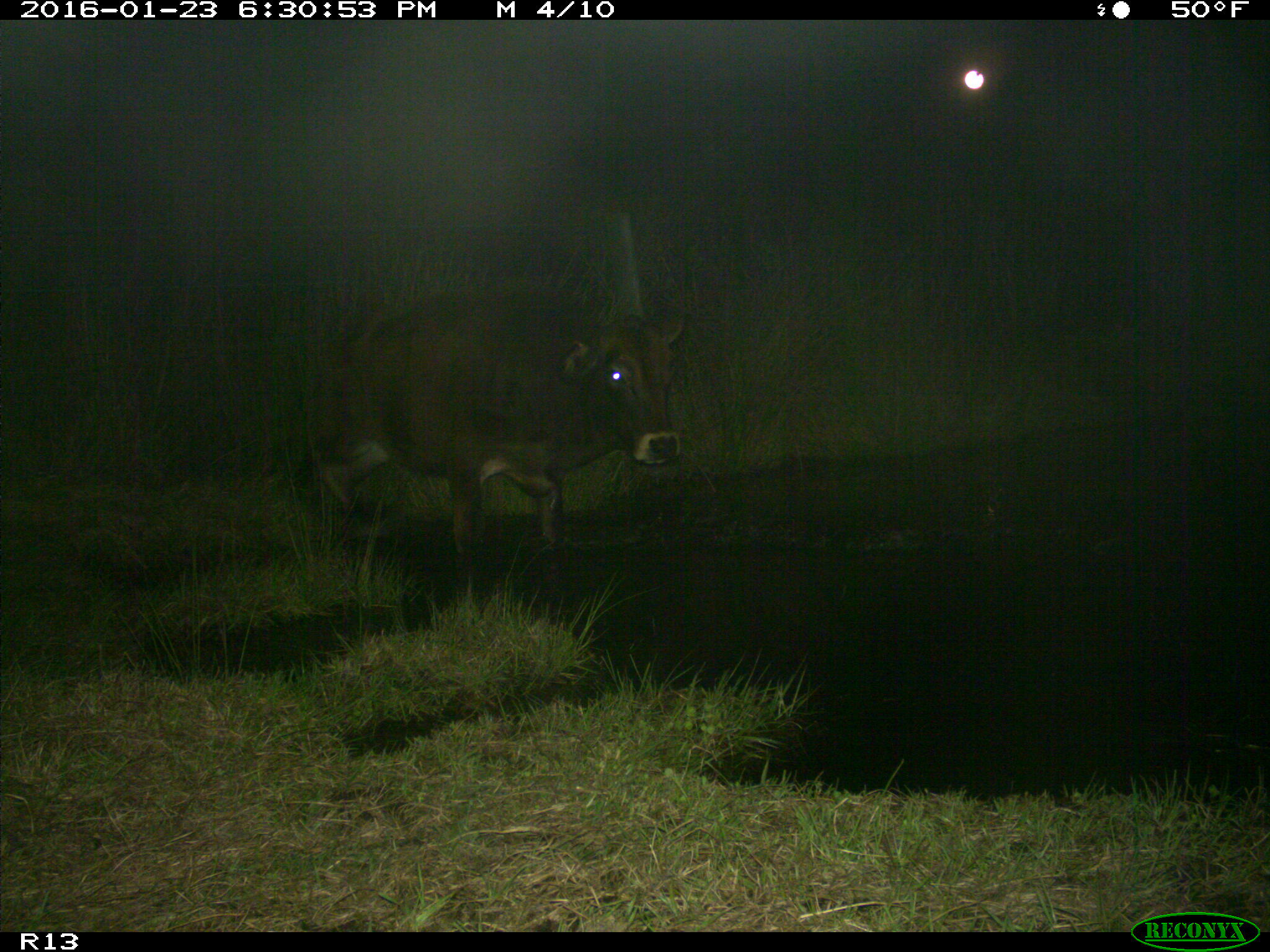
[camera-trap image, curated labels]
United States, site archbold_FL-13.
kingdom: Animalia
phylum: Chordata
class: Mammalia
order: Artiodactyla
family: Bovidae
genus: Bos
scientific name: Bos taurus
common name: domestic cow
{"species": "Bos taurus (domestic cow)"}